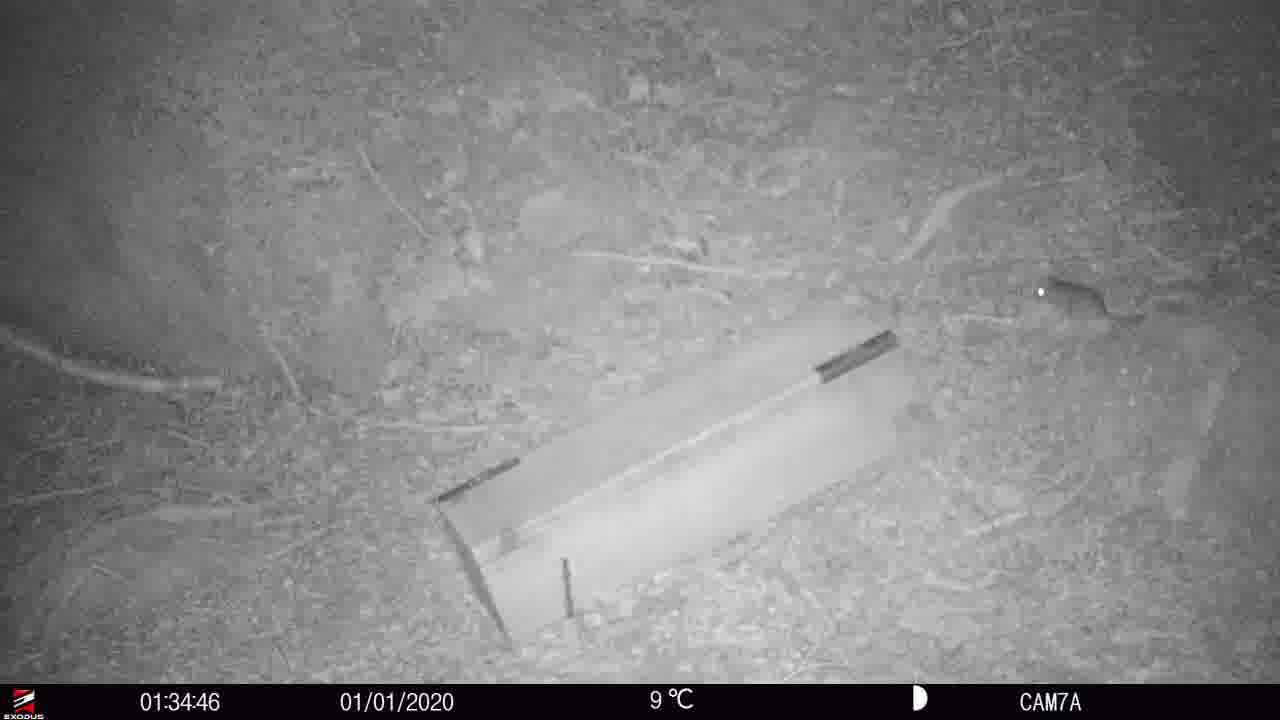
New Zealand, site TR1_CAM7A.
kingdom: Animalia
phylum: Chordata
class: Mammalia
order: Rodentia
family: Muridae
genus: Rattus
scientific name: Rattus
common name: rat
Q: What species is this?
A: Rat (Rattus).